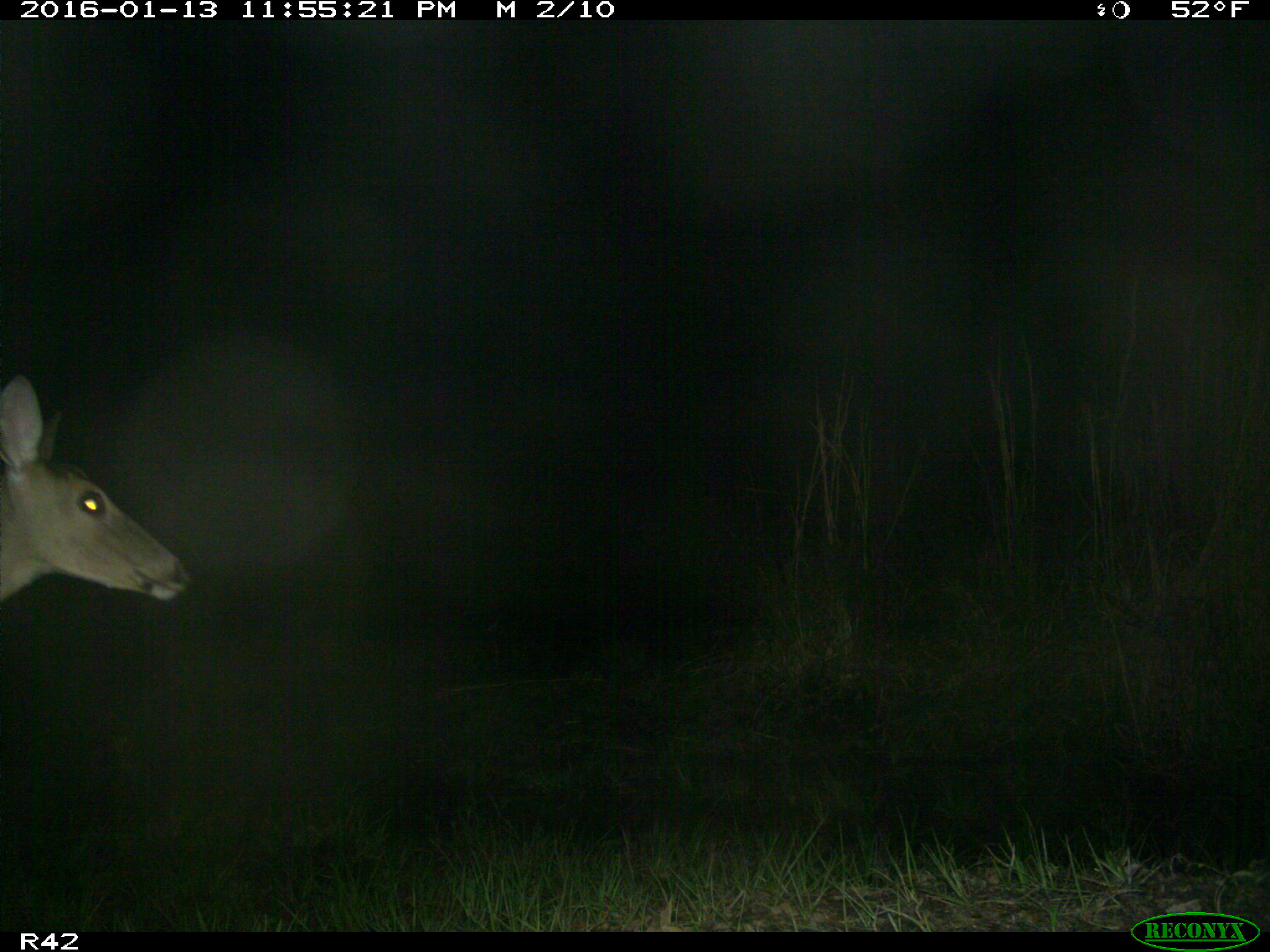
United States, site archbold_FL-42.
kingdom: Animalia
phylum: Chordata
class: Mammalia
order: Artiodactyla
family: Cervidae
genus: Odocoileus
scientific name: Odocoileus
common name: deer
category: unidentified deer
Unidentified deer (deer) (Odocoileus).